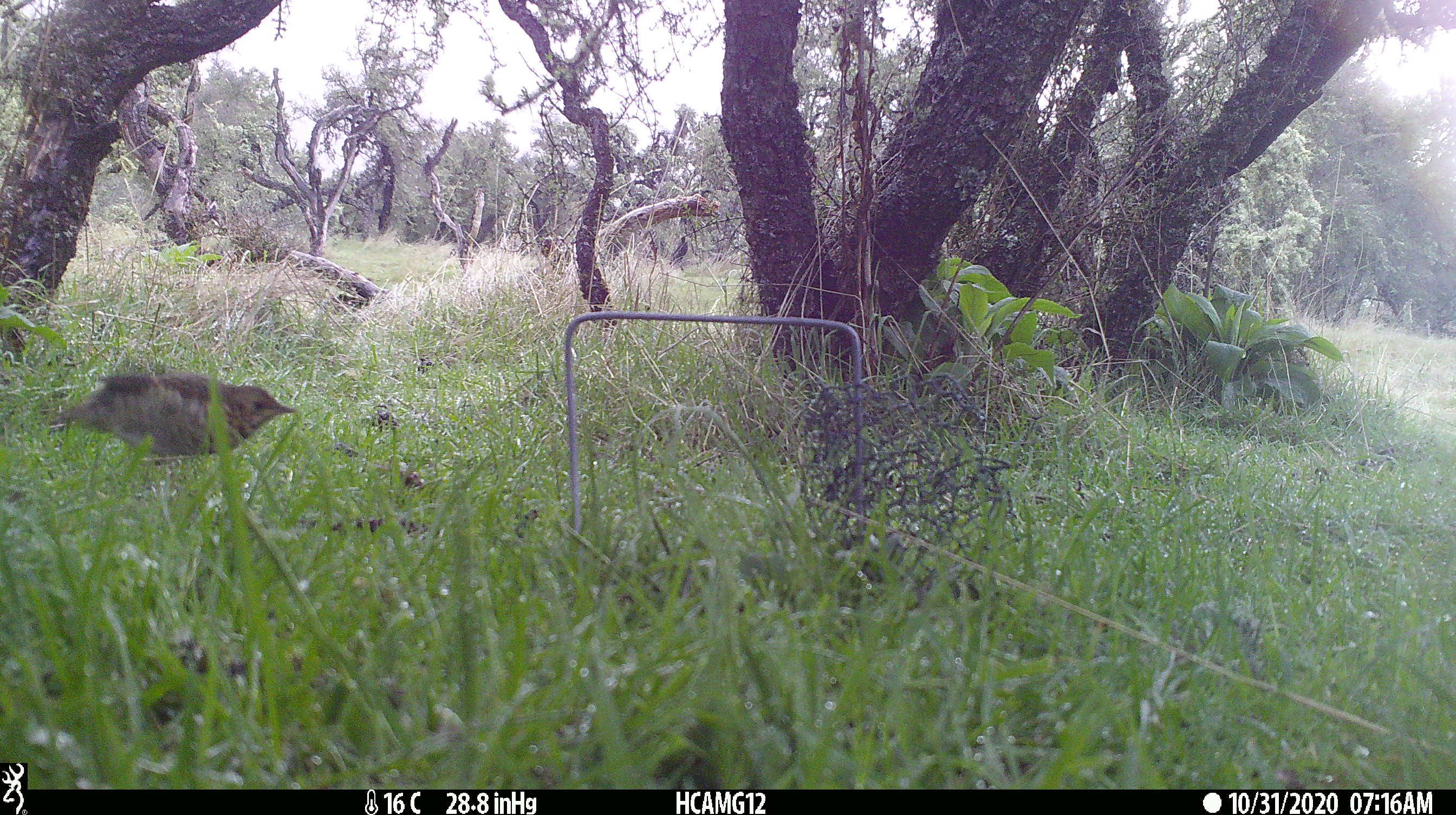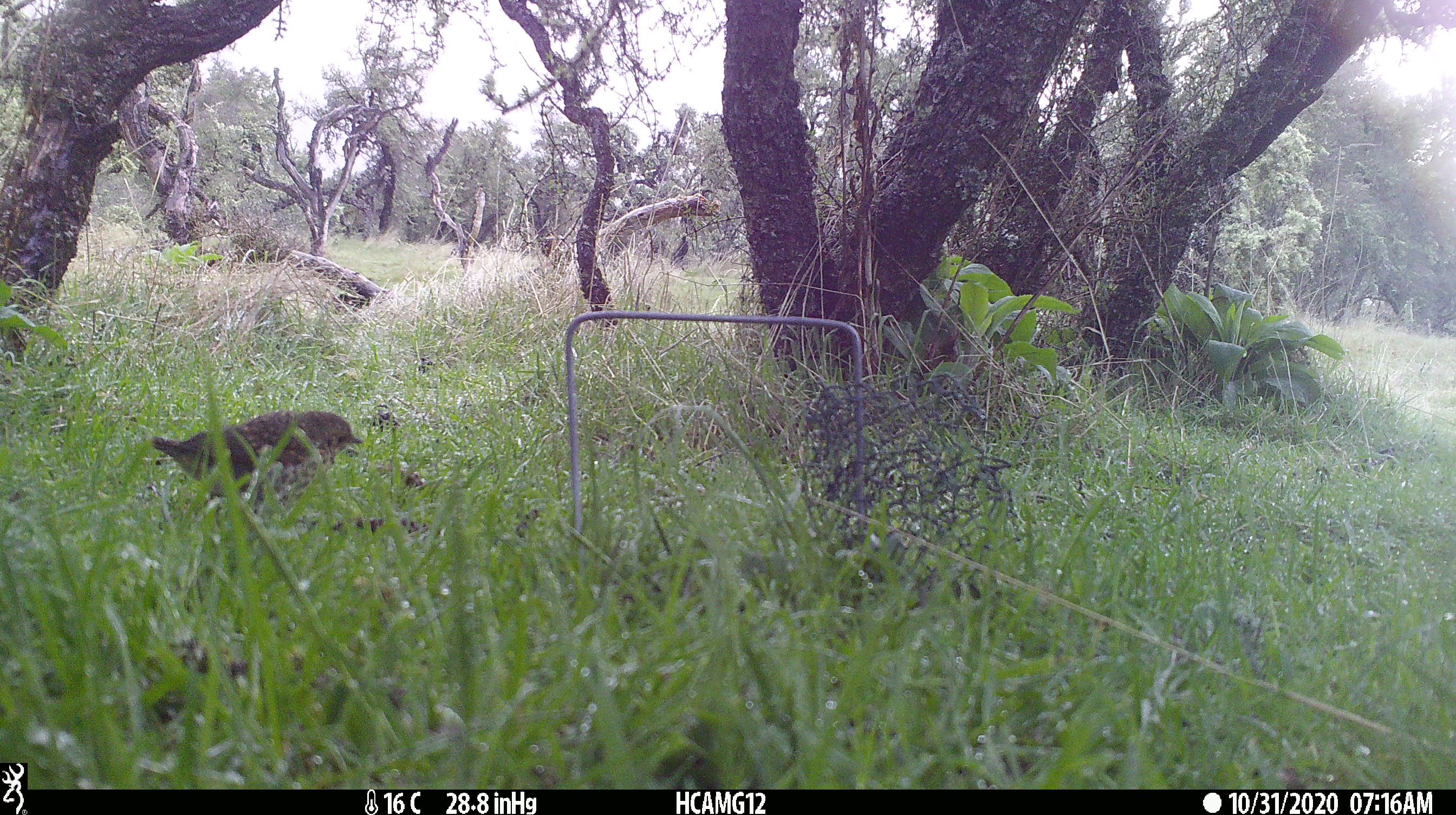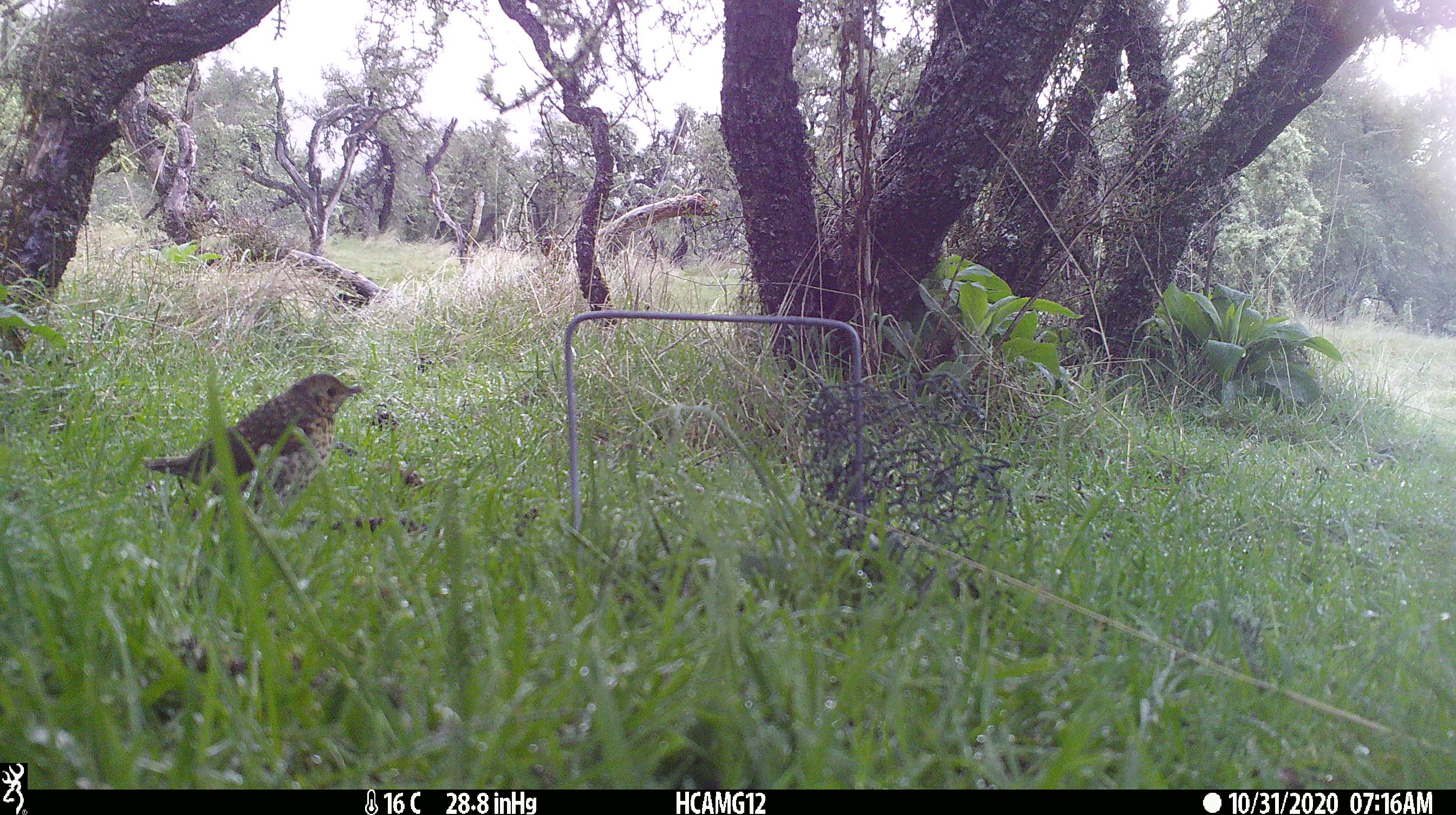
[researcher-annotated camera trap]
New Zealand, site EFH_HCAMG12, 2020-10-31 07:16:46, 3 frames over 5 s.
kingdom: Animalia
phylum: Chordata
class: Aves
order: Passeriformes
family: Turdidae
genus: Turdus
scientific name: Turdus philomelos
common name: song thrush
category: thrush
Thrush (song thrush) (Turdus philomelos).